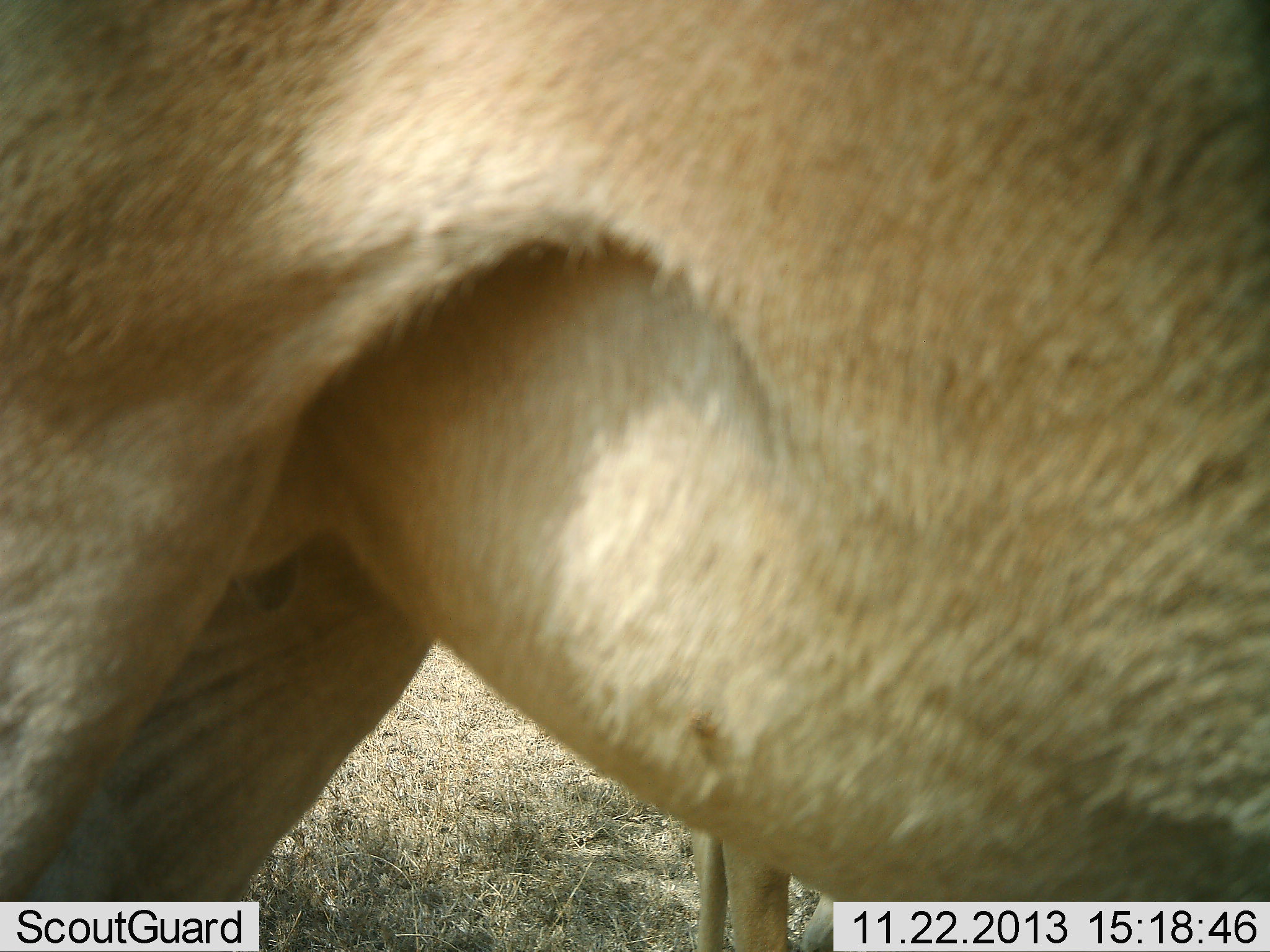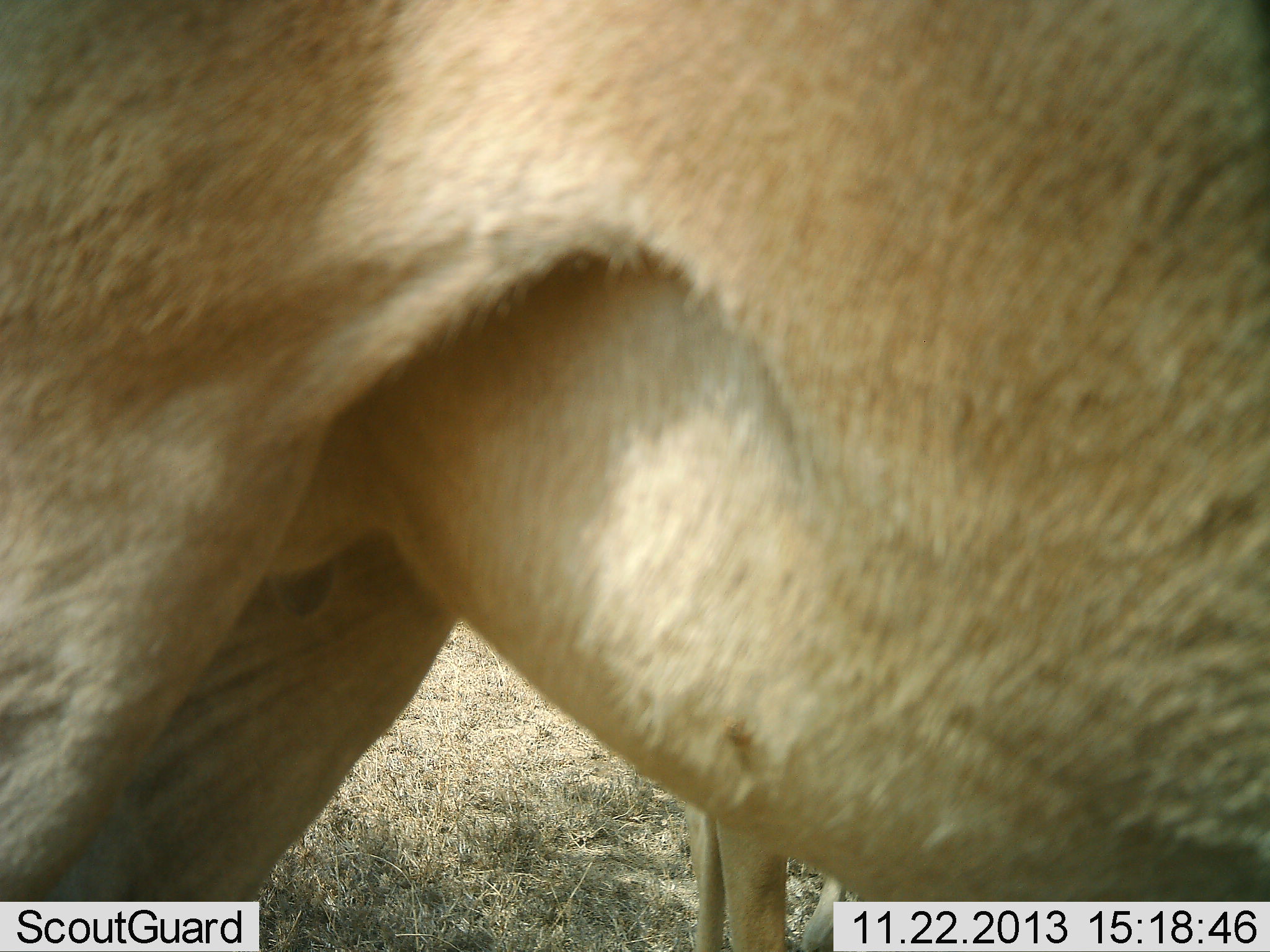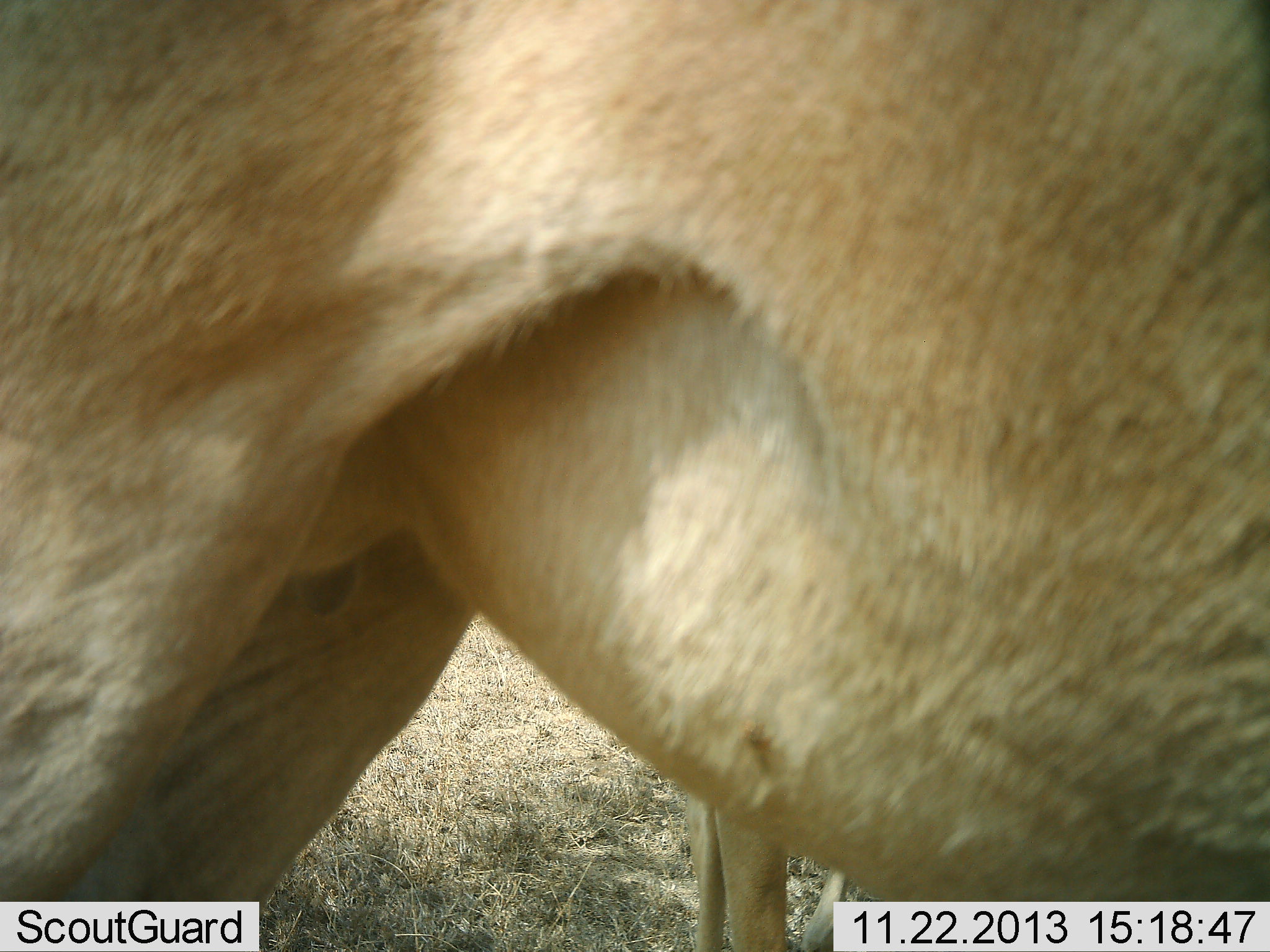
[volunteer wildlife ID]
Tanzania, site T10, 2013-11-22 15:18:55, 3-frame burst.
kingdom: Animalia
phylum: Chordata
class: Mammalia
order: Artiodactyla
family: Bovidae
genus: Alcelaphus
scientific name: Alcelaphus buselaphus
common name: hartebeest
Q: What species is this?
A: Hartebeest (Alcelaphus buselaphus).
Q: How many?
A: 2.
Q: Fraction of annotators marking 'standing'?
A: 100%.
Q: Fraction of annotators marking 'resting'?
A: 0%.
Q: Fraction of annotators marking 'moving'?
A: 0%.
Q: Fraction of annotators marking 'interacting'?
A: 0%.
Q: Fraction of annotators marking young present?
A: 14%.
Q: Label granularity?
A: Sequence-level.